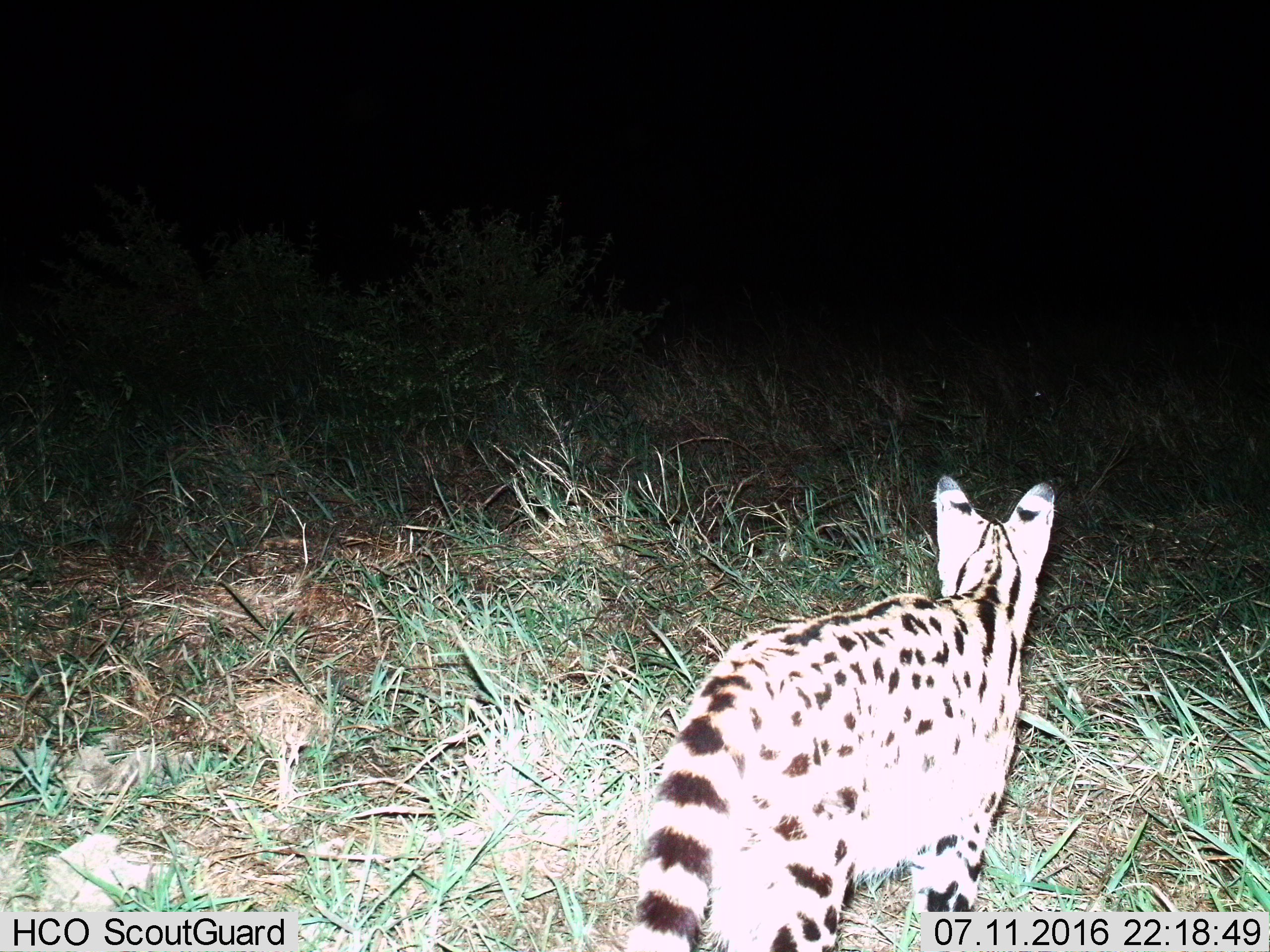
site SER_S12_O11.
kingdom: Animalia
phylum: Chordata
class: Mammalia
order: Carnivora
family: Felidae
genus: Leptailurus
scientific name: Leptailurus serval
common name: serval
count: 1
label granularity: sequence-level